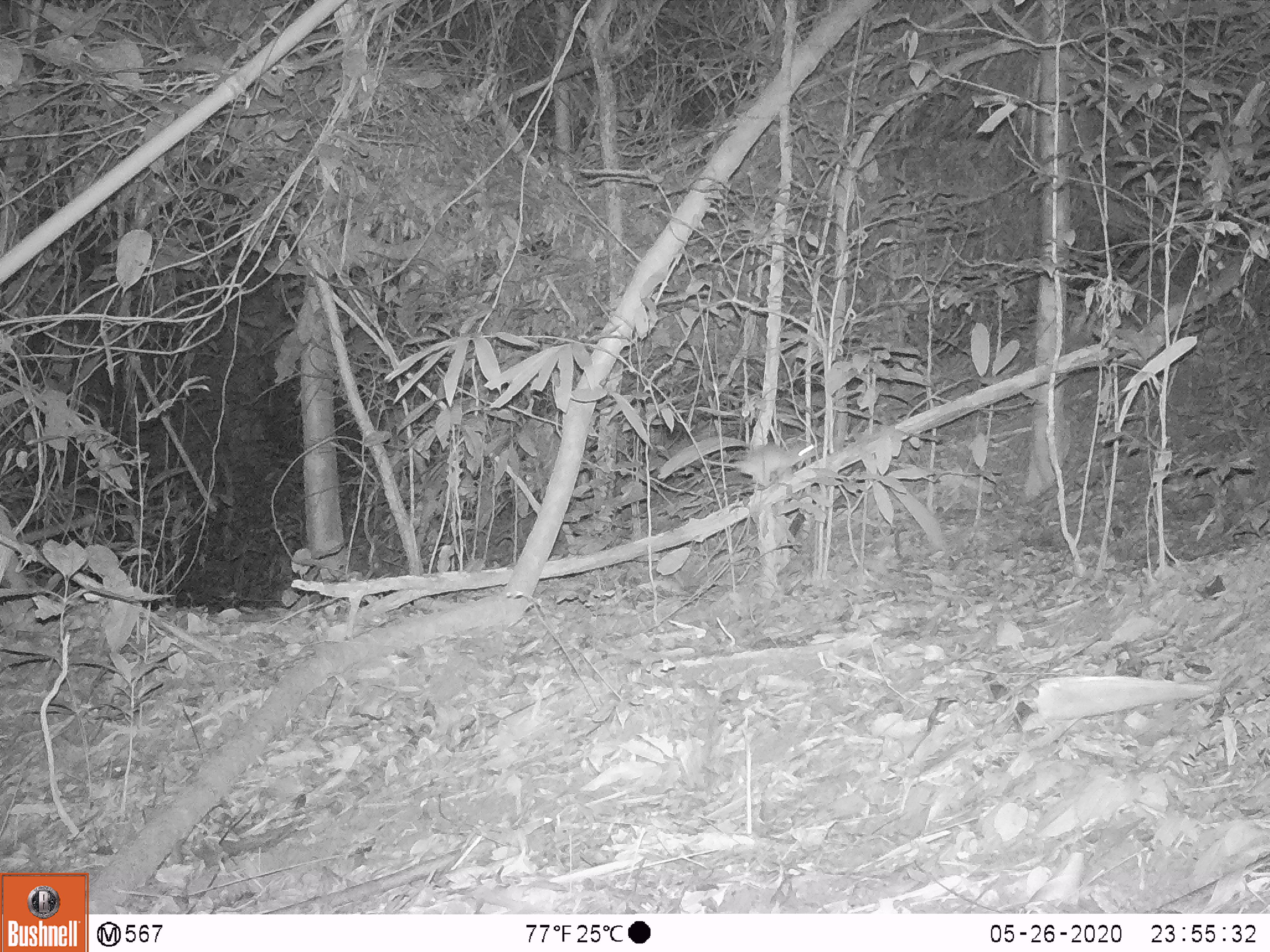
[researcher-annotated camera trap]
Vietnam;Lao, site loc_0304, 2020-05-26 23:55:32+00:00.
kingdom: Animalia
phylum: Chordata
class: Mammalia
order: Rodentia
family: Muridae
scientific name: Muridae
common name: old-world mice and rats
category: unidentified murid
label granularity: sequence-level